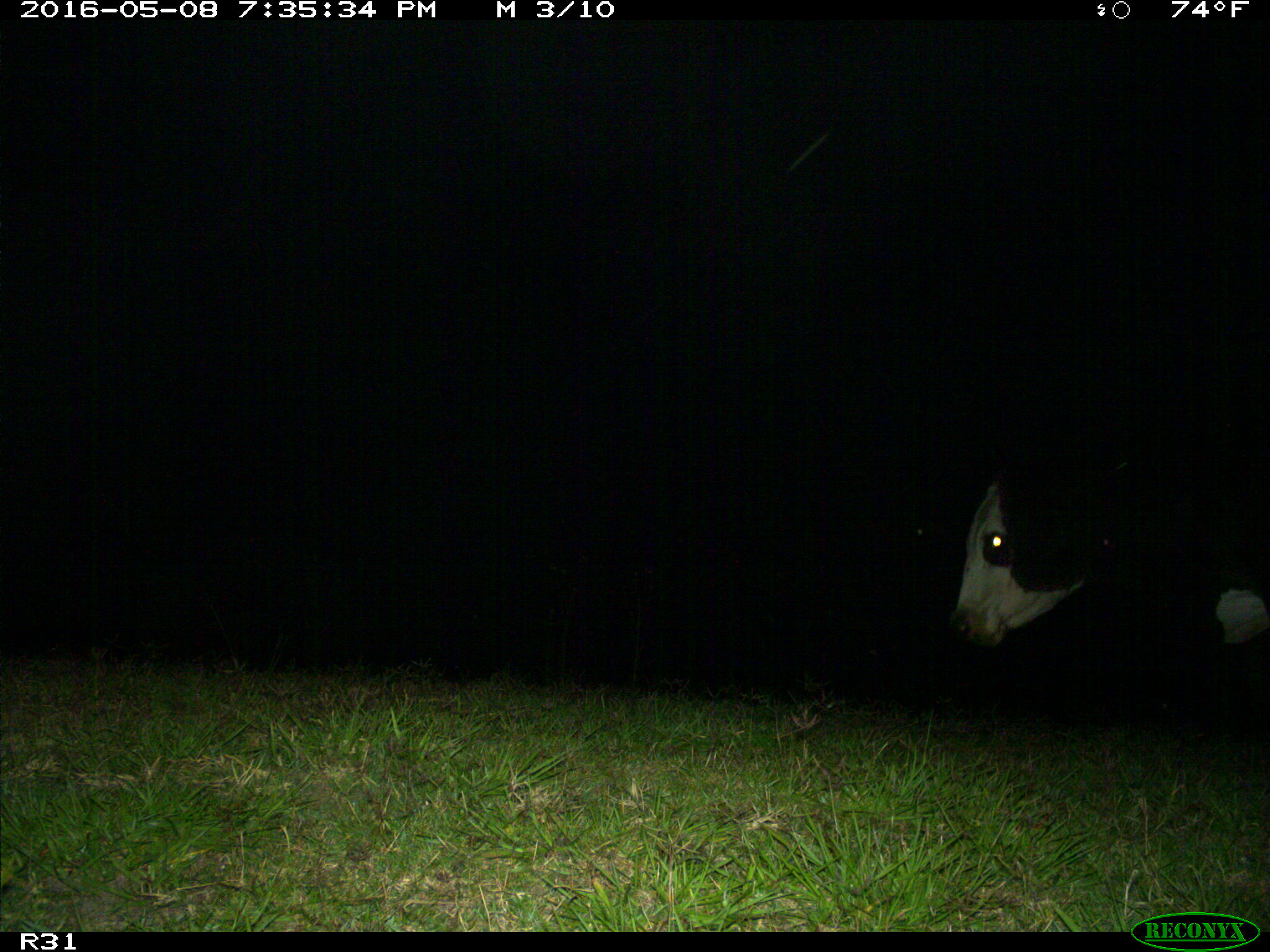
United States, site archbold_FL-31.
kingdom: Animalia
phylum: Chordata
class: Mammalia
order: Artiodactyla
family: Bovidae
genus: Bos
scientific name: Bos taurus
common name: domestic cow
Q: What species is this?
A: Bos taurus (domestic cow).